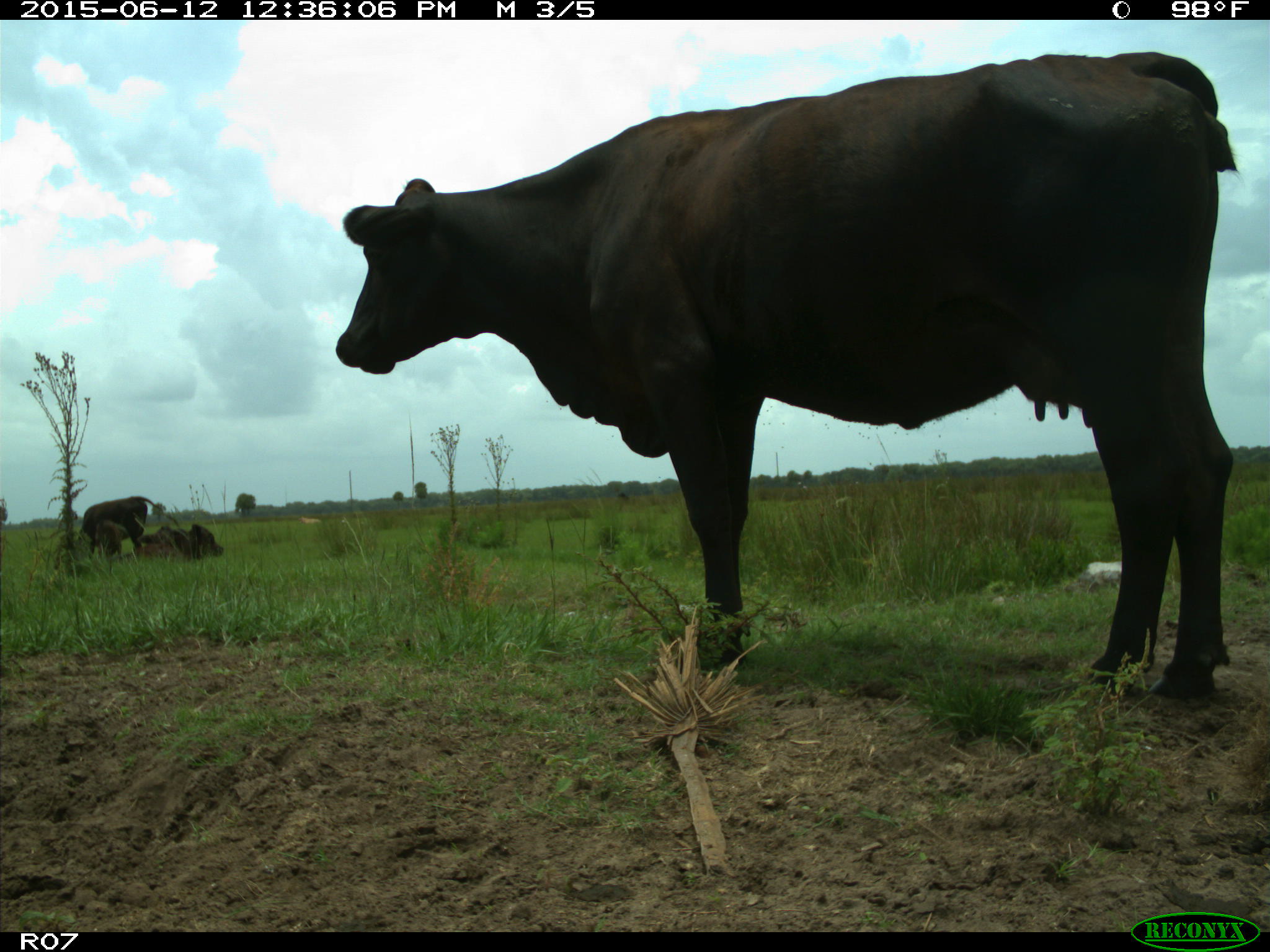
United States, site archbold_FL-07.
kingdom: Animalia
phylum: Chordata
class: Mammalia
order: Artiodactyla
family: Bovidae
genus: Bos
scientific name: Bos taurus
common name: domestic cow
Bos taurus (domestic cow).